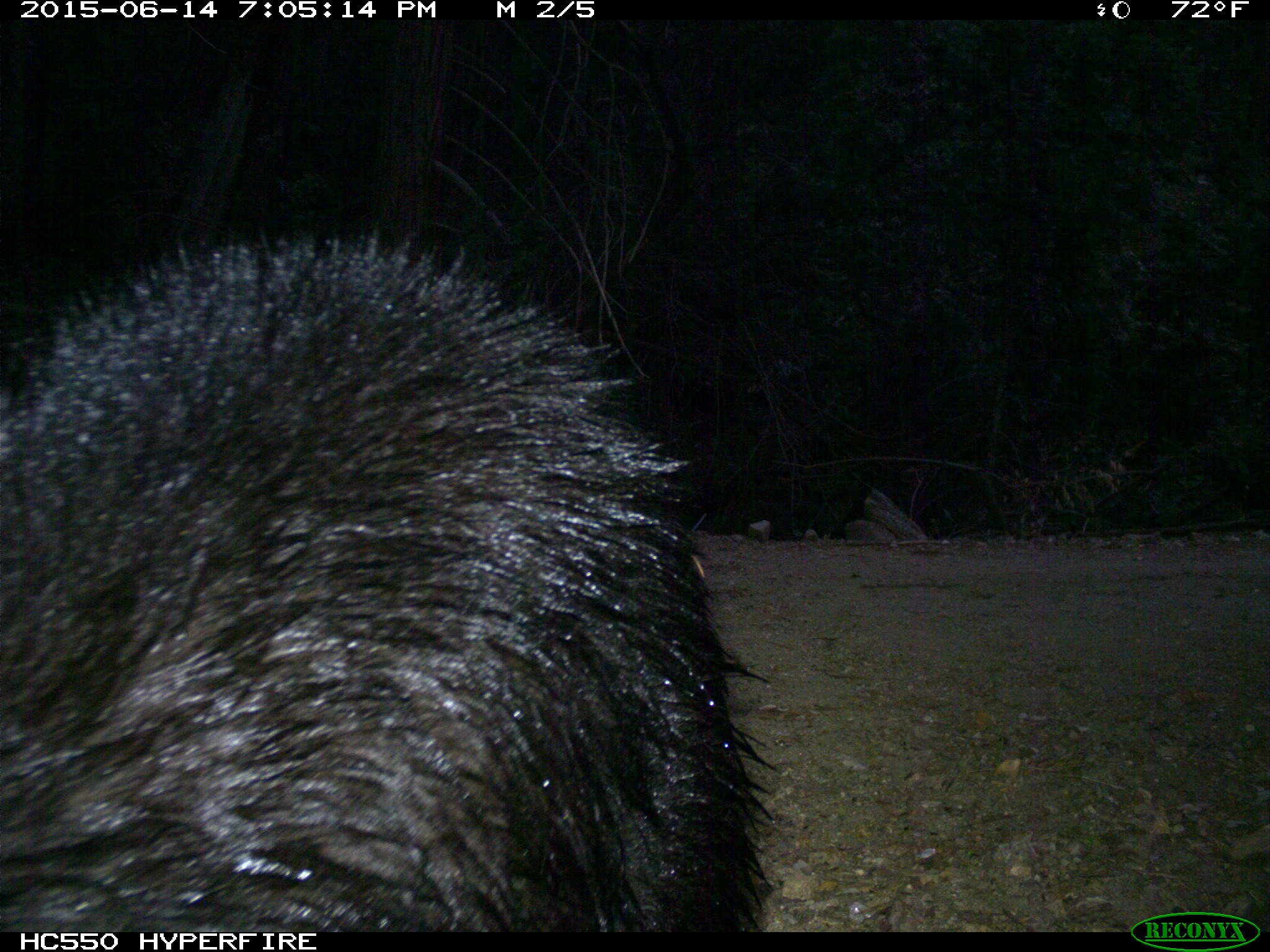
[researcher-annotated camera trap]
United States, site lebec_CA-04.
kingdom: Animalia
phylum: Chordata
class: Mammalia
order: Carnivora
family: Ursidae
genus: Ursus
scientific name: Ursus americanus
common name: american black bear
Ursus americanus (american black bear).